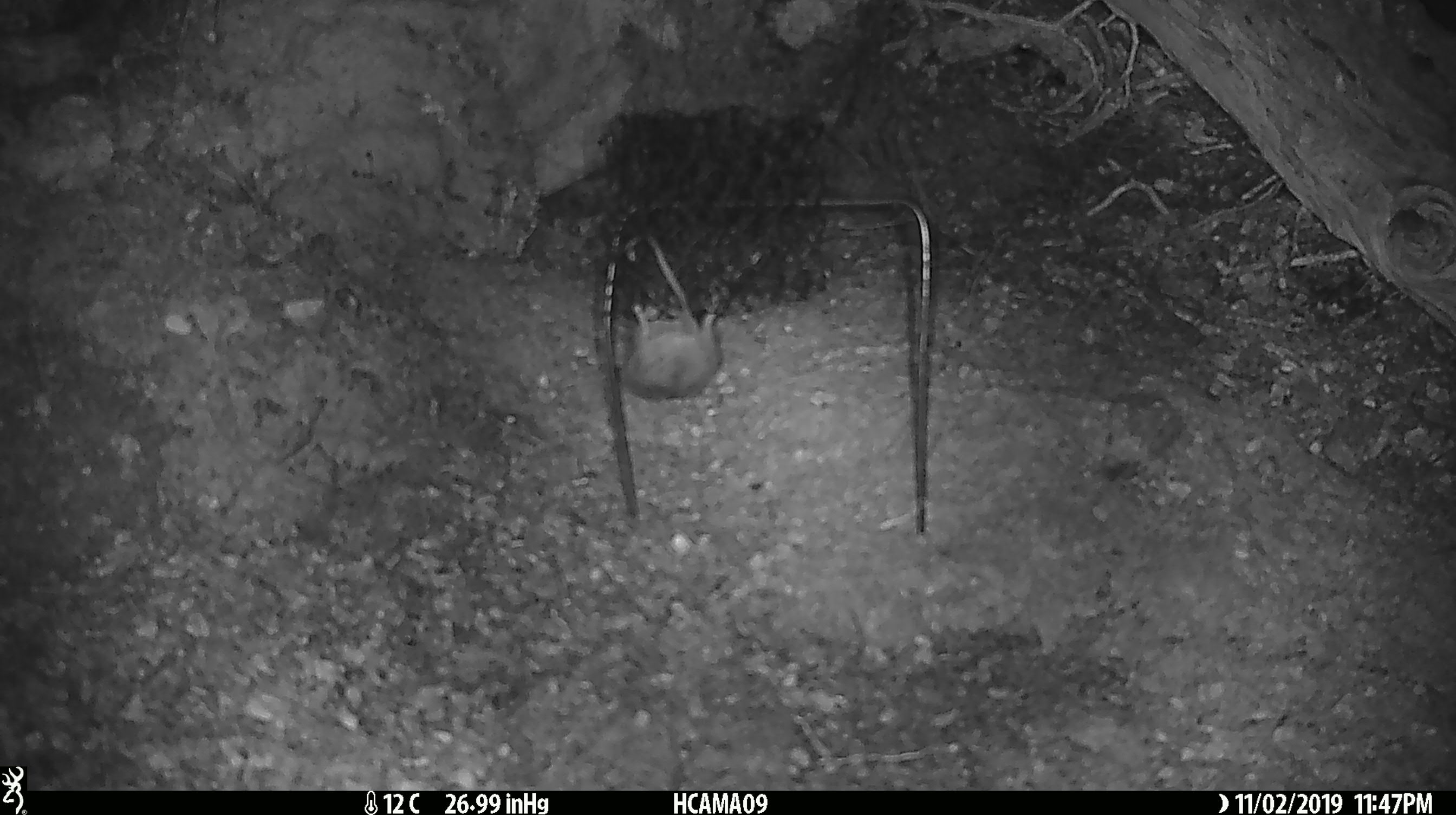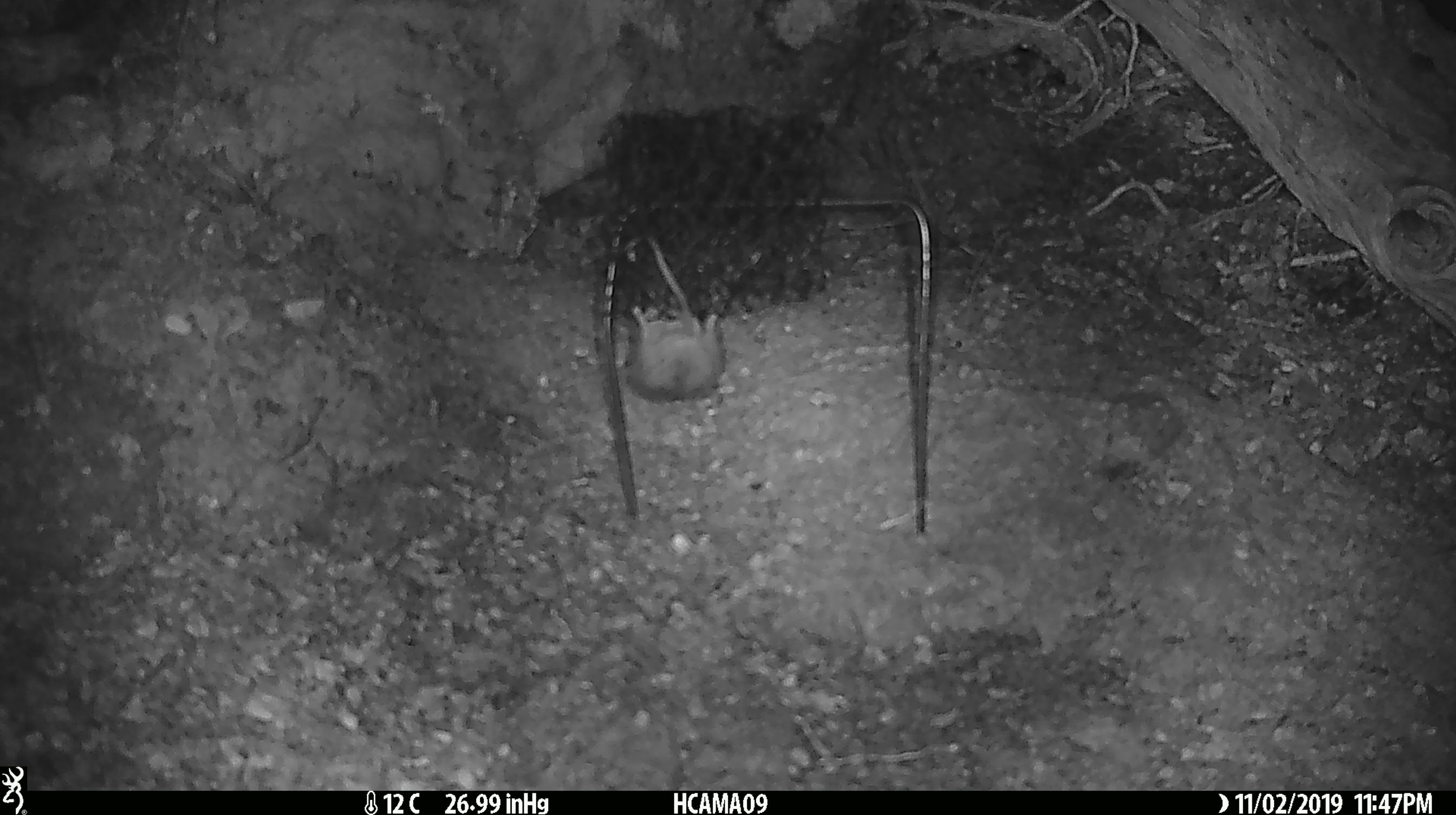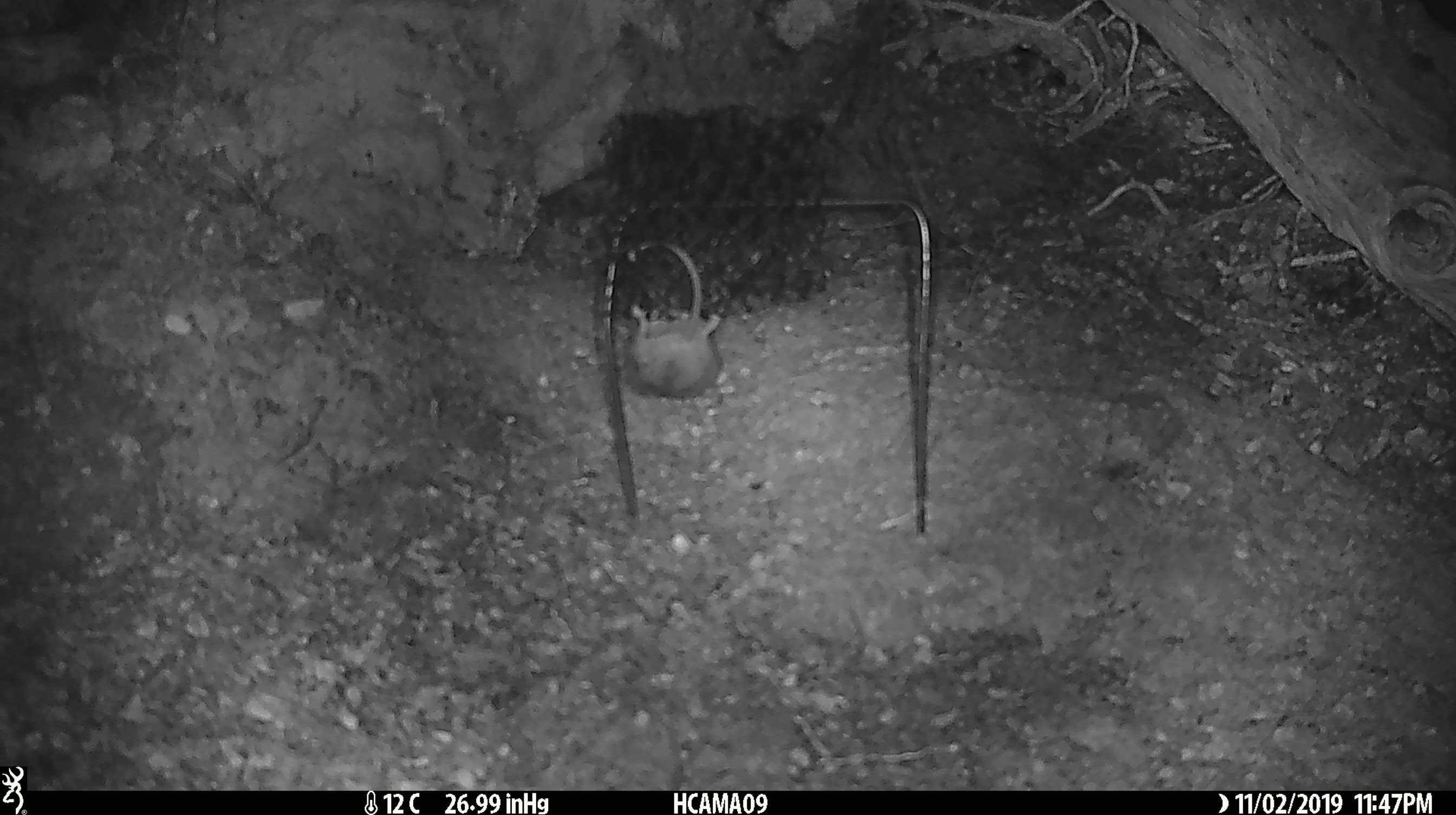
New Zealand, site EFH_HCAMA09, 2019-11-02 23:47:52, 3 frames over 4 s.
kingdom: Animalia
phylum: Chordata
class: Mammalia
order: Rodentia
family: Muridae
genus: Mus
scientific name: Mus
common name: mouse